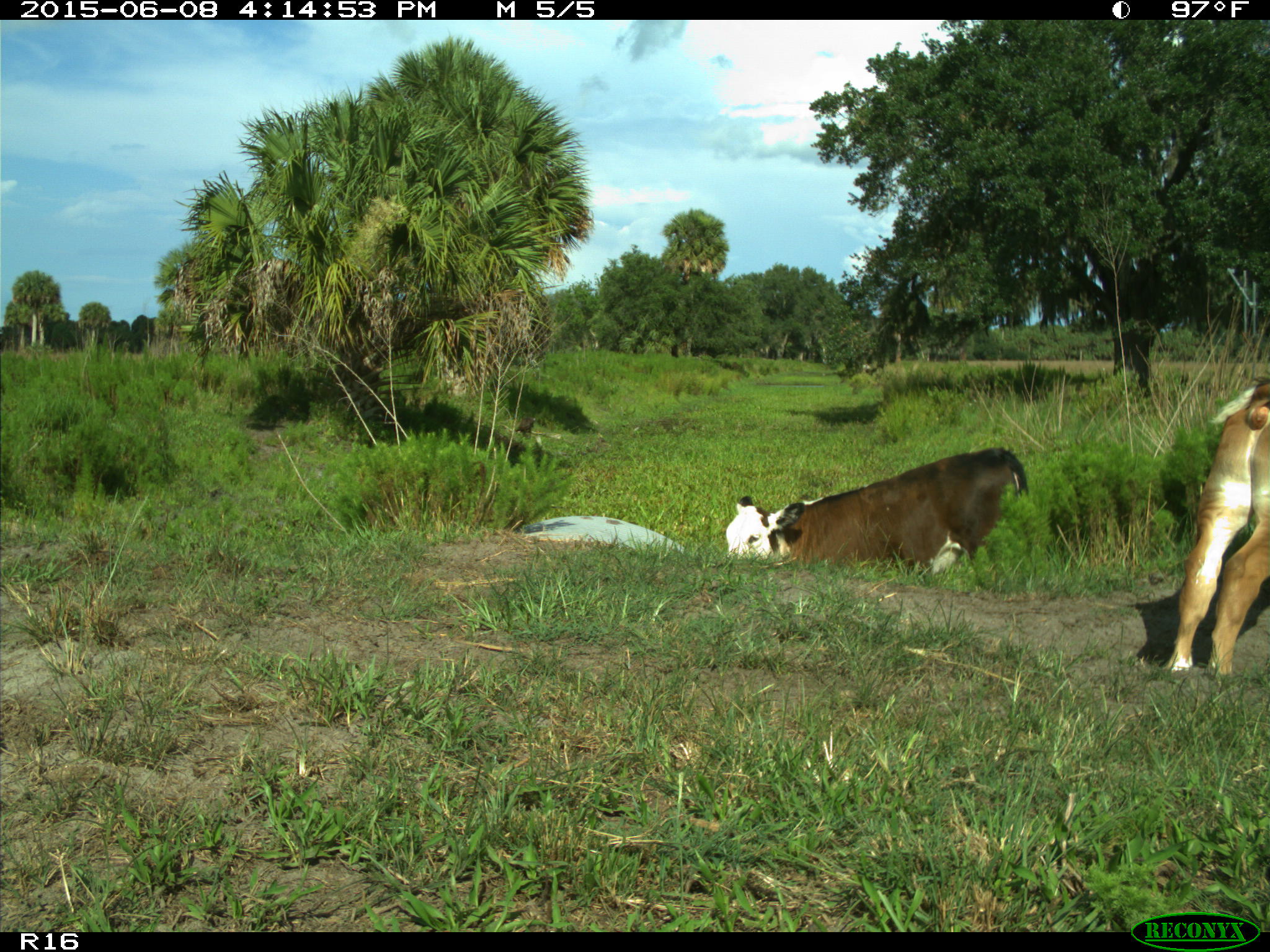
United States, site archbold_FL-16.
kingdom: Animalia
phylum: Chordata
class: Mammalia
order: Artiodactyla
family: Bovidae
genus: Bos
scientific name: Bos taurus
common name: domestic cow